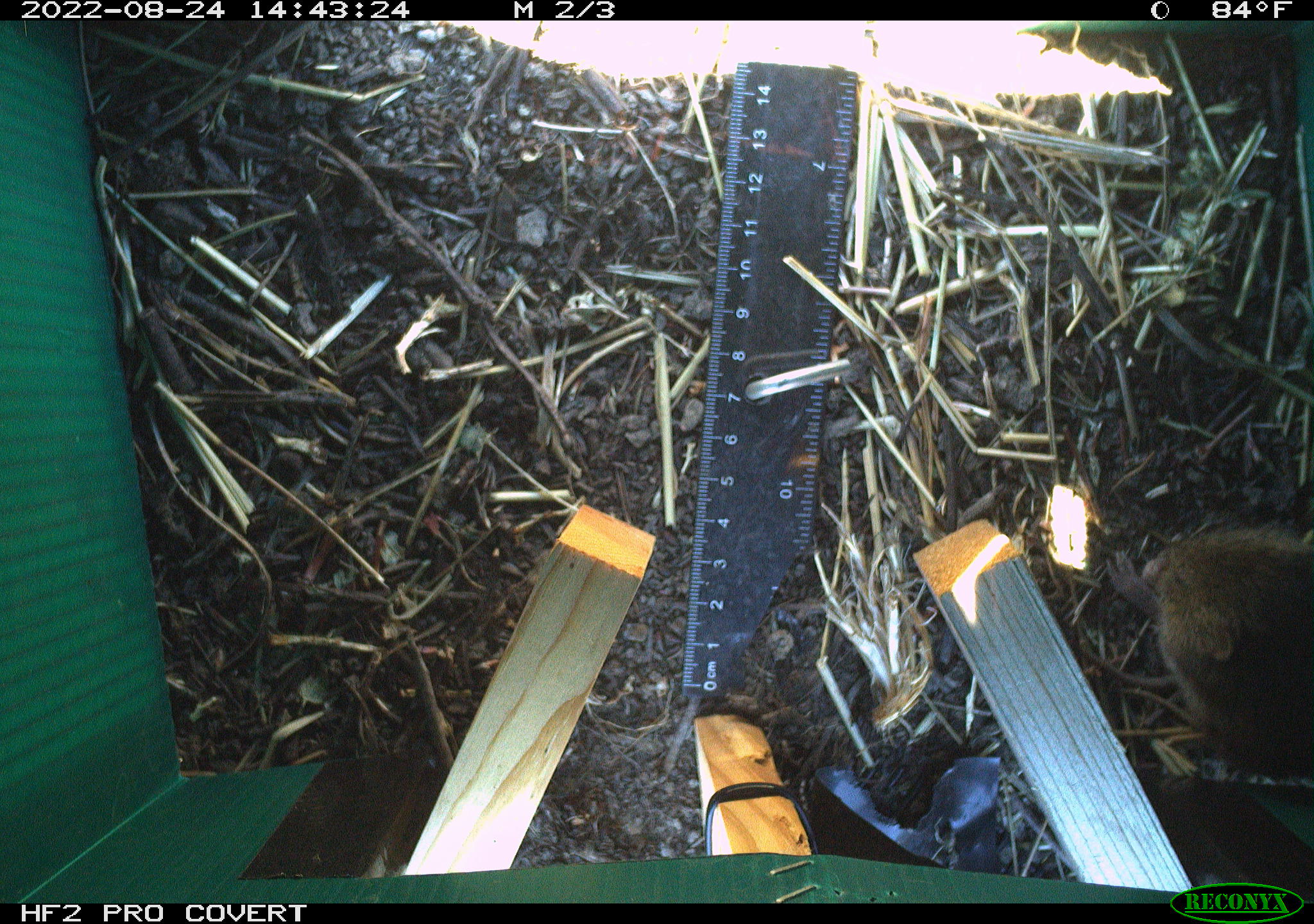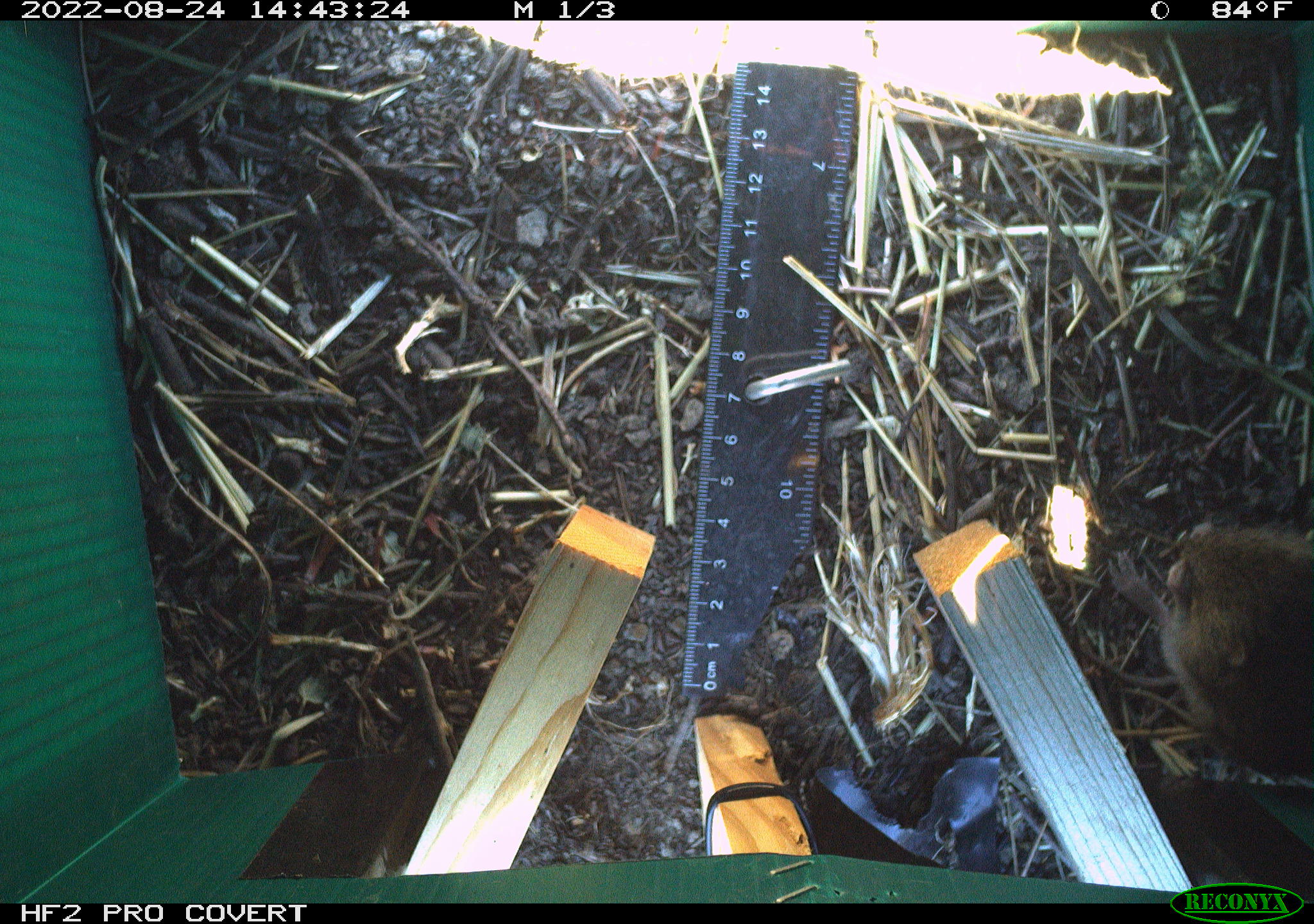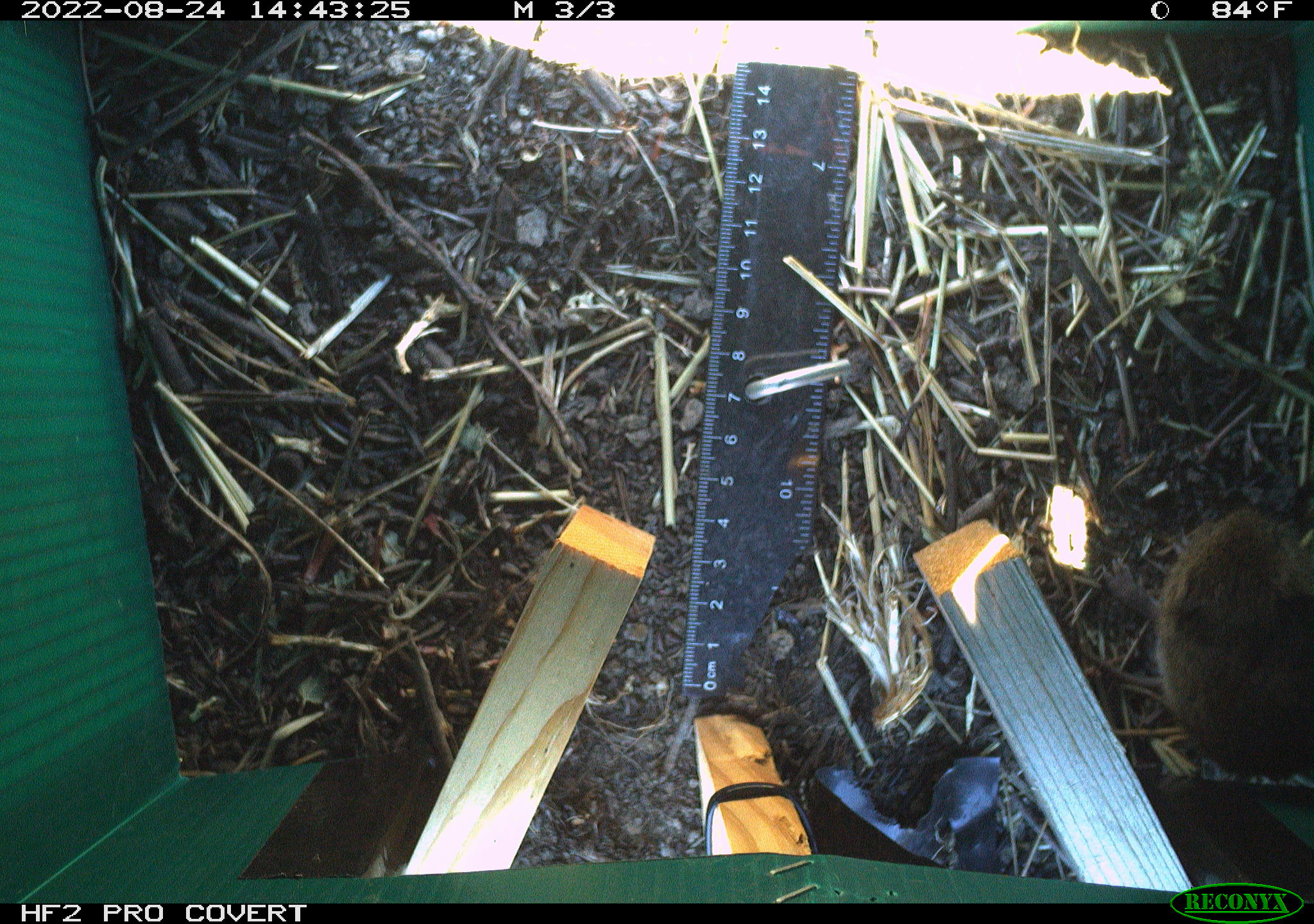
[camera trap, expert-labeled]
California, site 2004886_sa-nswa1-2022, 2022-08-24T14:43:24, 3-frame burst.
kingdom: Animalia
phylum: Chordata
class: Mammalia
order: Rodentia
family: Cricetidae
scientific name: Cricetidae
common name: hamsters, voles, lemmings, and allies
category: cricetidae family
Cricetidae family (hamsters, voles, lemmings, and allies) (Cricetidae).